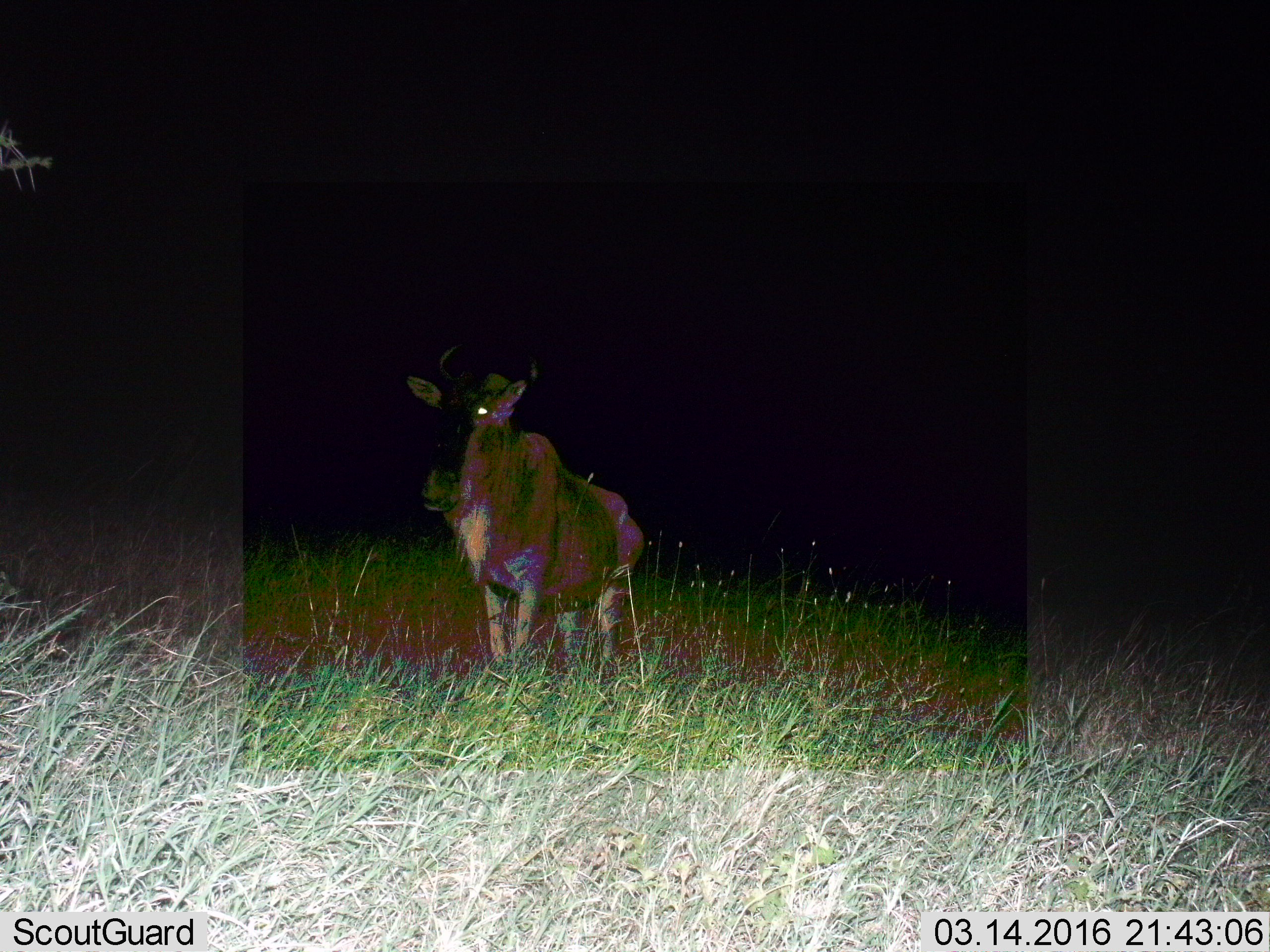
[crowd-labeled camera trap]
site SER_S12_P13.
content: unidentified animal